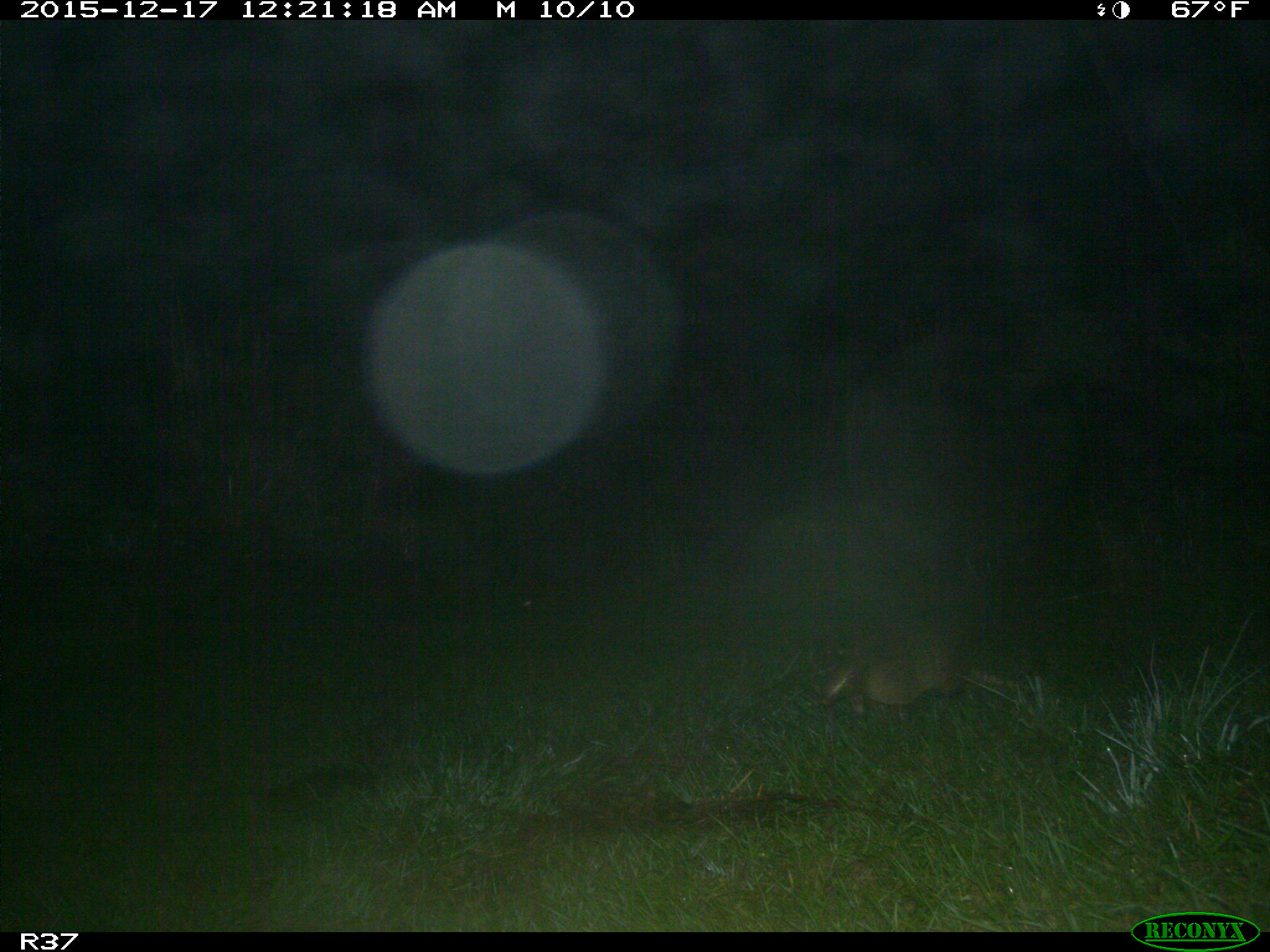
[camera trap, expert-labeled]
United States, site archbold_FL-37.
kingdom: Animalia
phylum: Chordata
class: Mammalia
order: Cingulata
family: Dasypodidae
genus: Dasypus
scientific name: Dasypus novemcinctus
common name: nine-banded armadillo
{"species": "Dasypus novemcinctus (nine-banded armadillo)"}